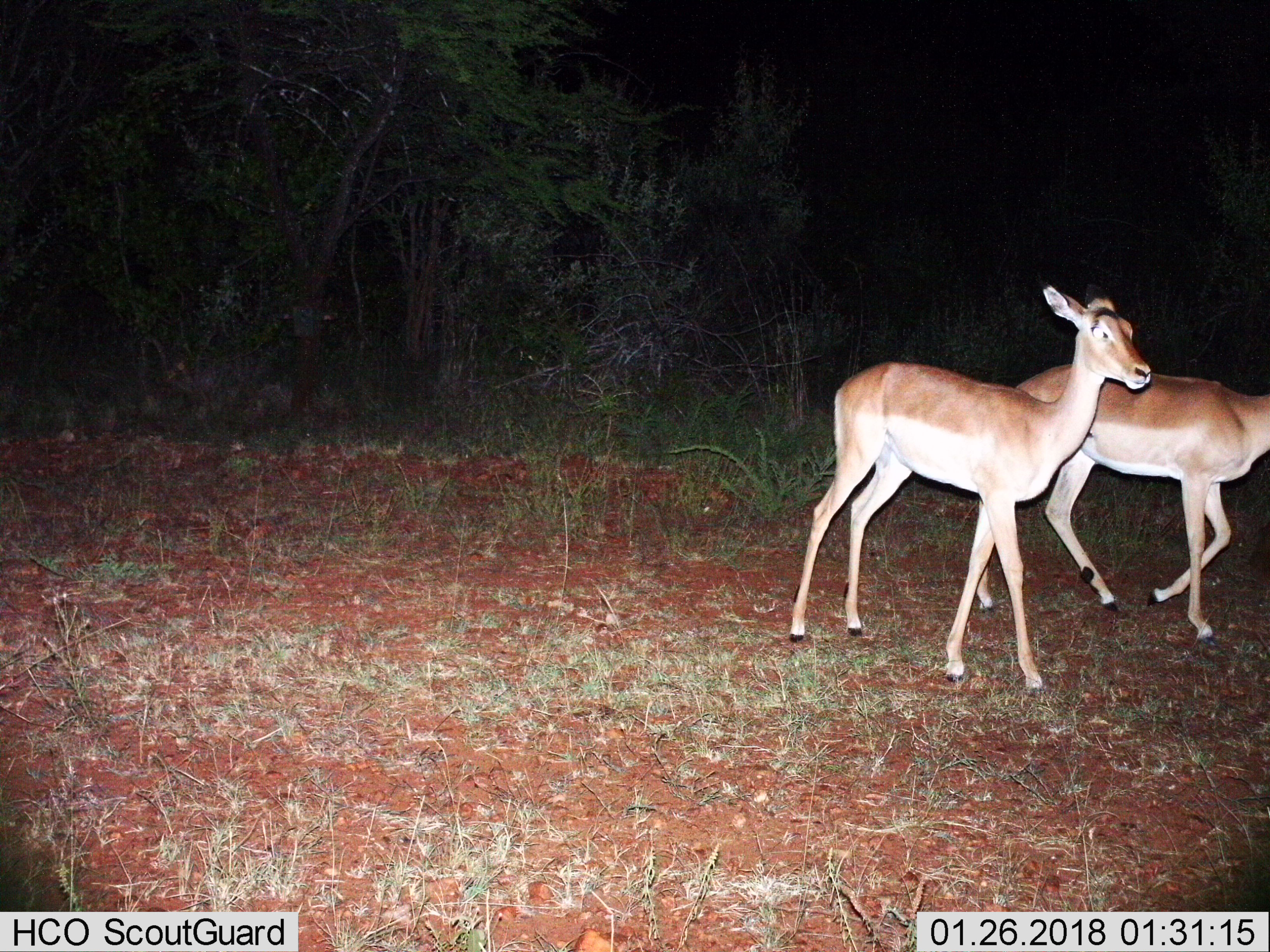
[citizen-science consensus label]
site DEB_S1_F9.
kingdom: Animalia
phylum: Chordata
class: Mammalia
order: Artiodactyla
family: Bovidae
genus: Aepyceros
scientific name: Aepyceros melampus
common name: impala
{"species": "impala (Aepyceros melampus)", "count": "2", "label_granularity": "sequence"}